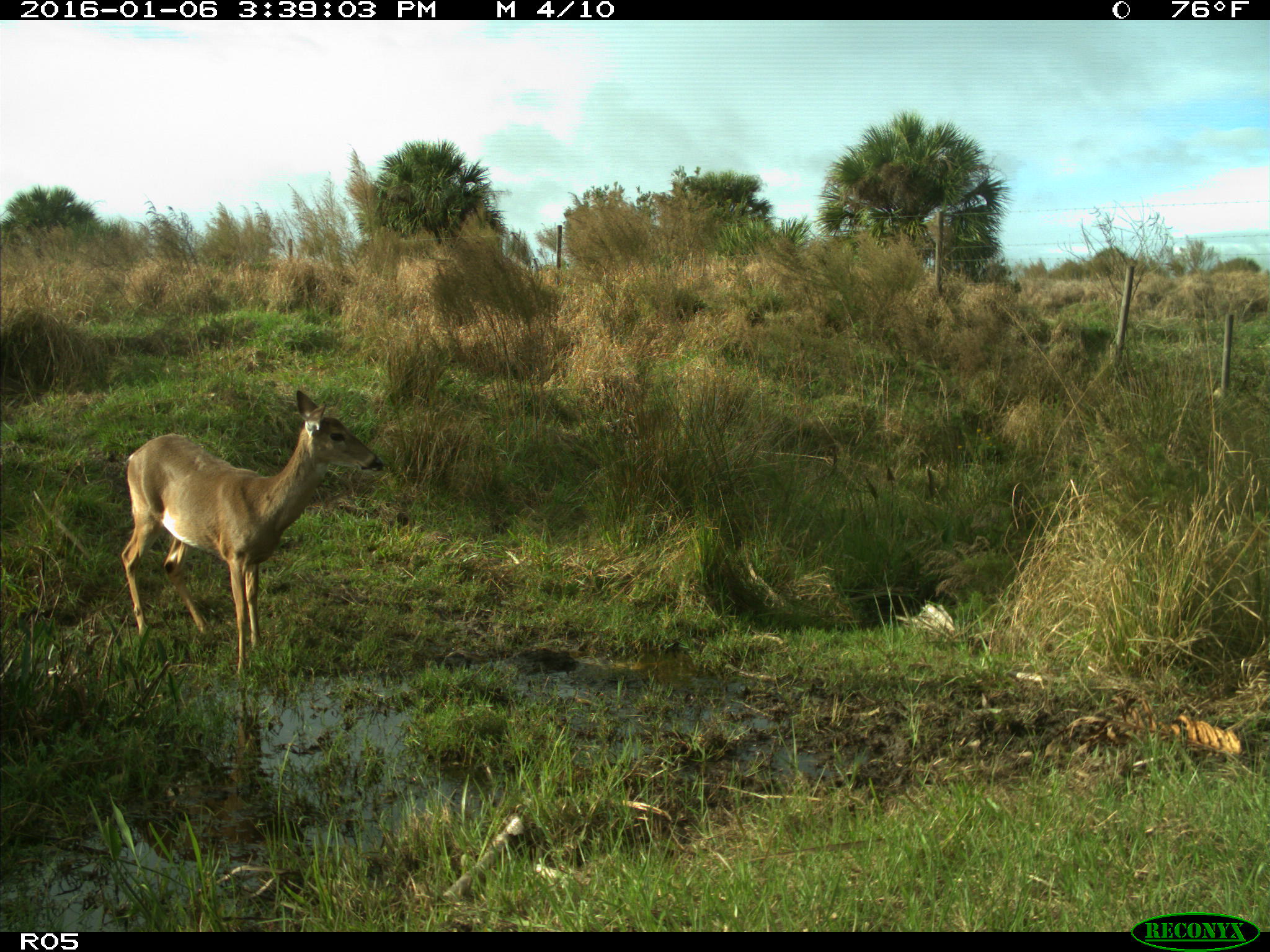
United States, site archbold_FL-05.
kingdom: Animalia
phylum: Chordata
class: Mammalia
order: Artiodactyla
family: Cervidae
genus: Odocoileus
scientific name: Odocoileus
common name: deer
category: unidentified deer